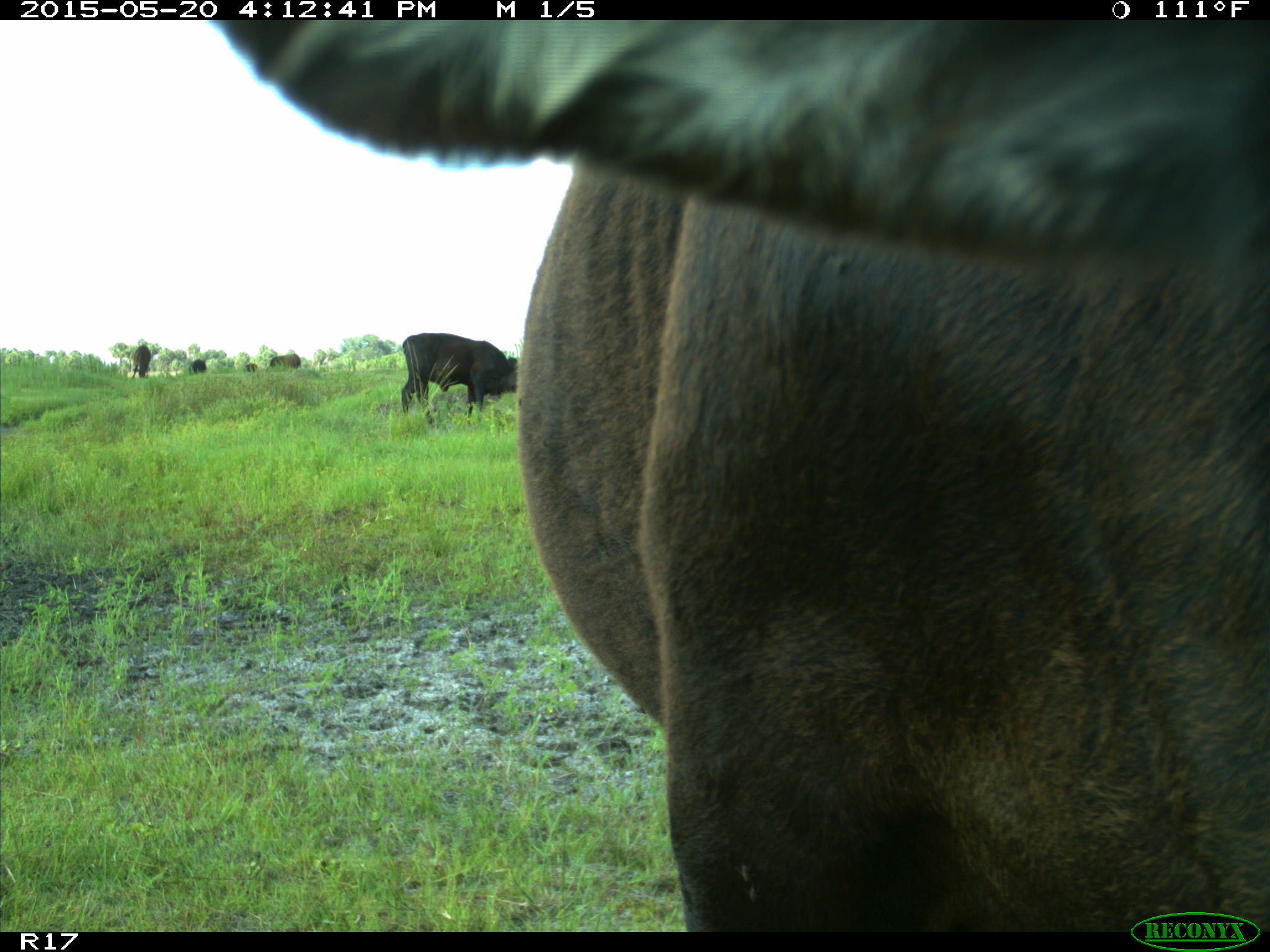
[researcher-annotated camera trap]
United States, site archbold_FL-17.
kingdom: Animalia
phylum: Chordata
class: Mammalia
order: Artiodactyla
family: Bovidae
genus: Bos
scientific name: Bos taurus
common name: domestic cow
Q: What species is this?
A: Bos taurus (domestic cow).